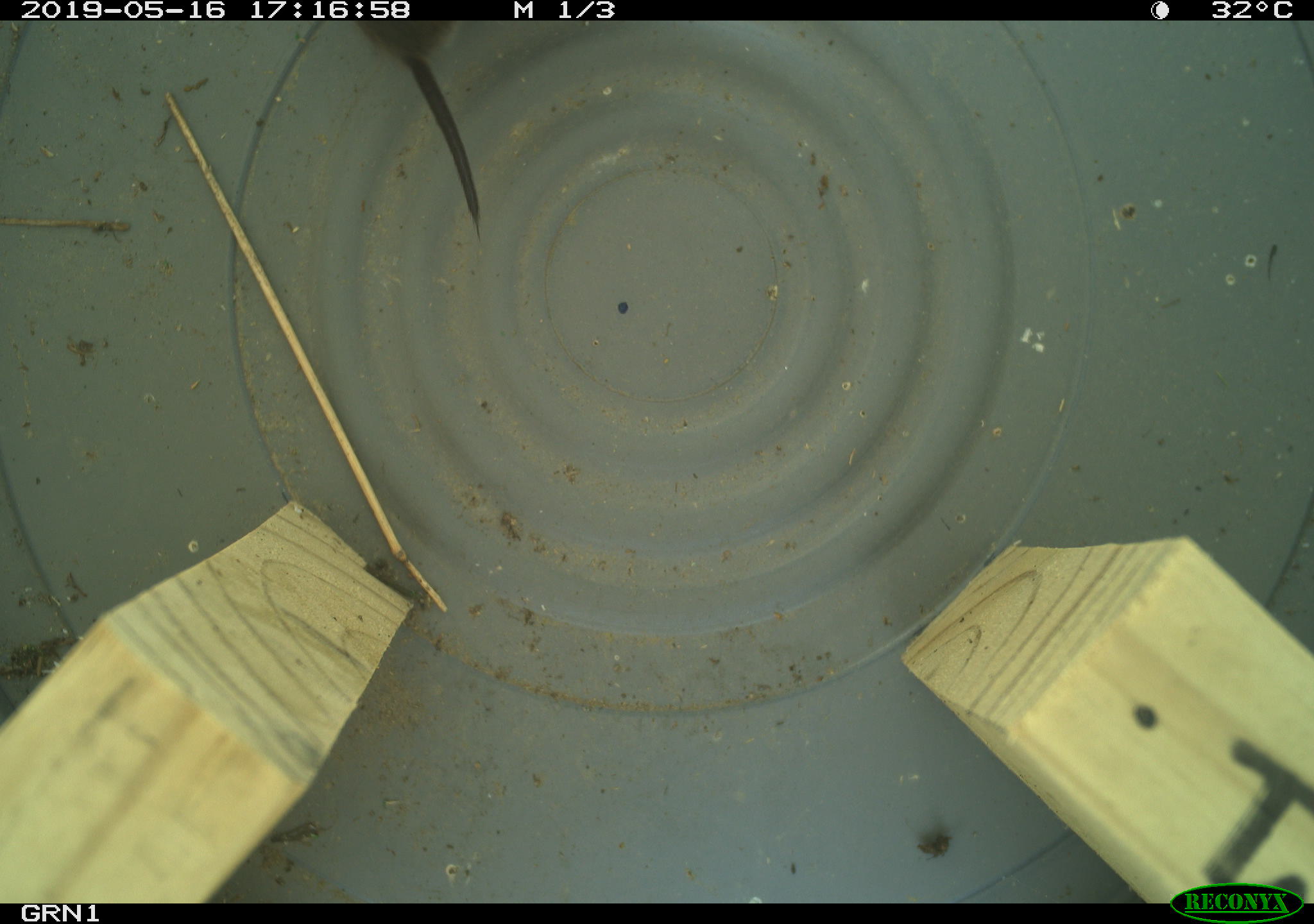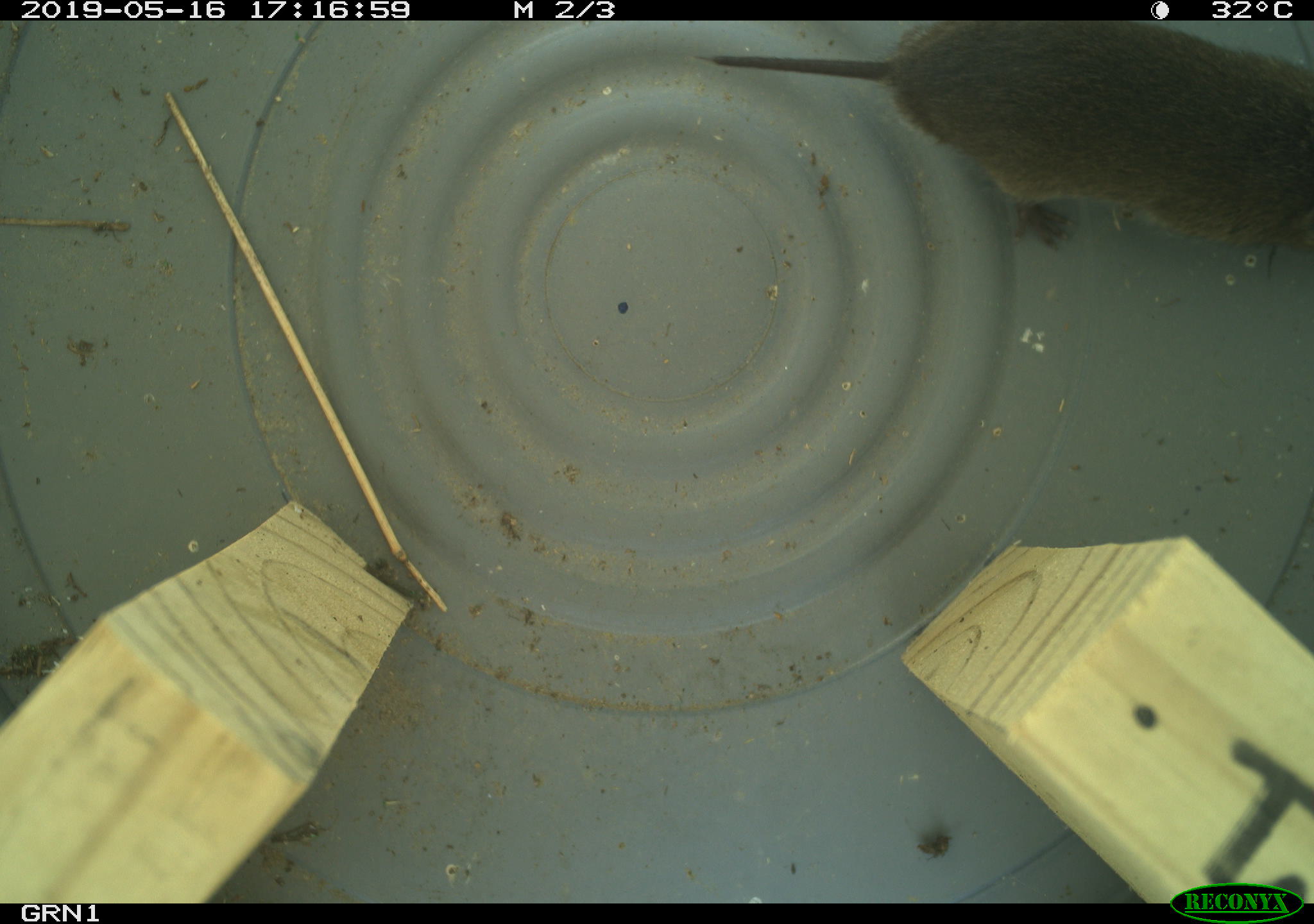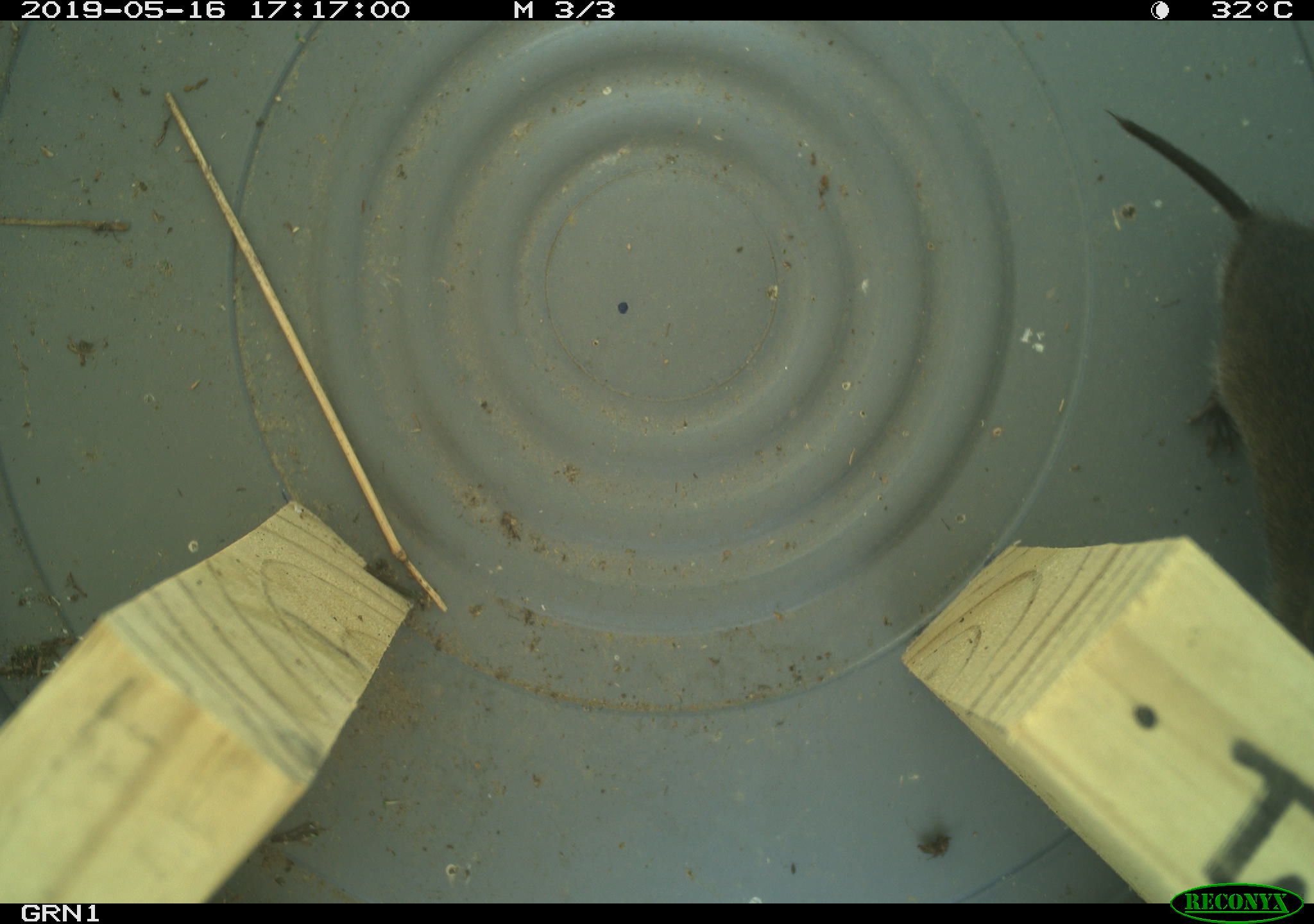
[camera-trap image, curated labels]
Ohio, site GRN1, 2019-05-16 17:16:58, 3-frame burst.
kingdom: Animalia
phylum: Chordata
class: Mammalia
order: Rodentia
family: Cricetidae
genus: Microtus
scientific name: Microtus pennsylvanicus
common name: meadow vole